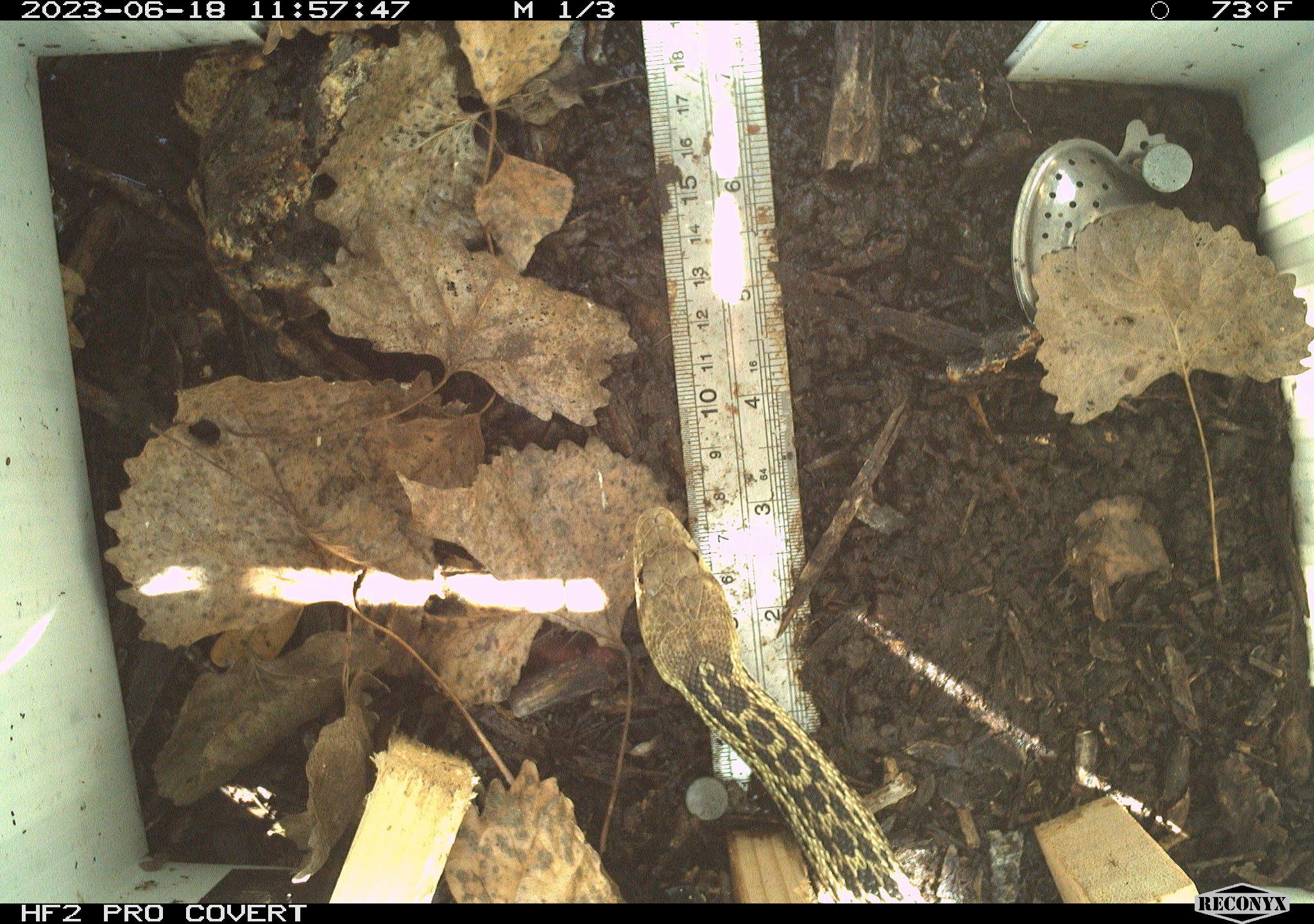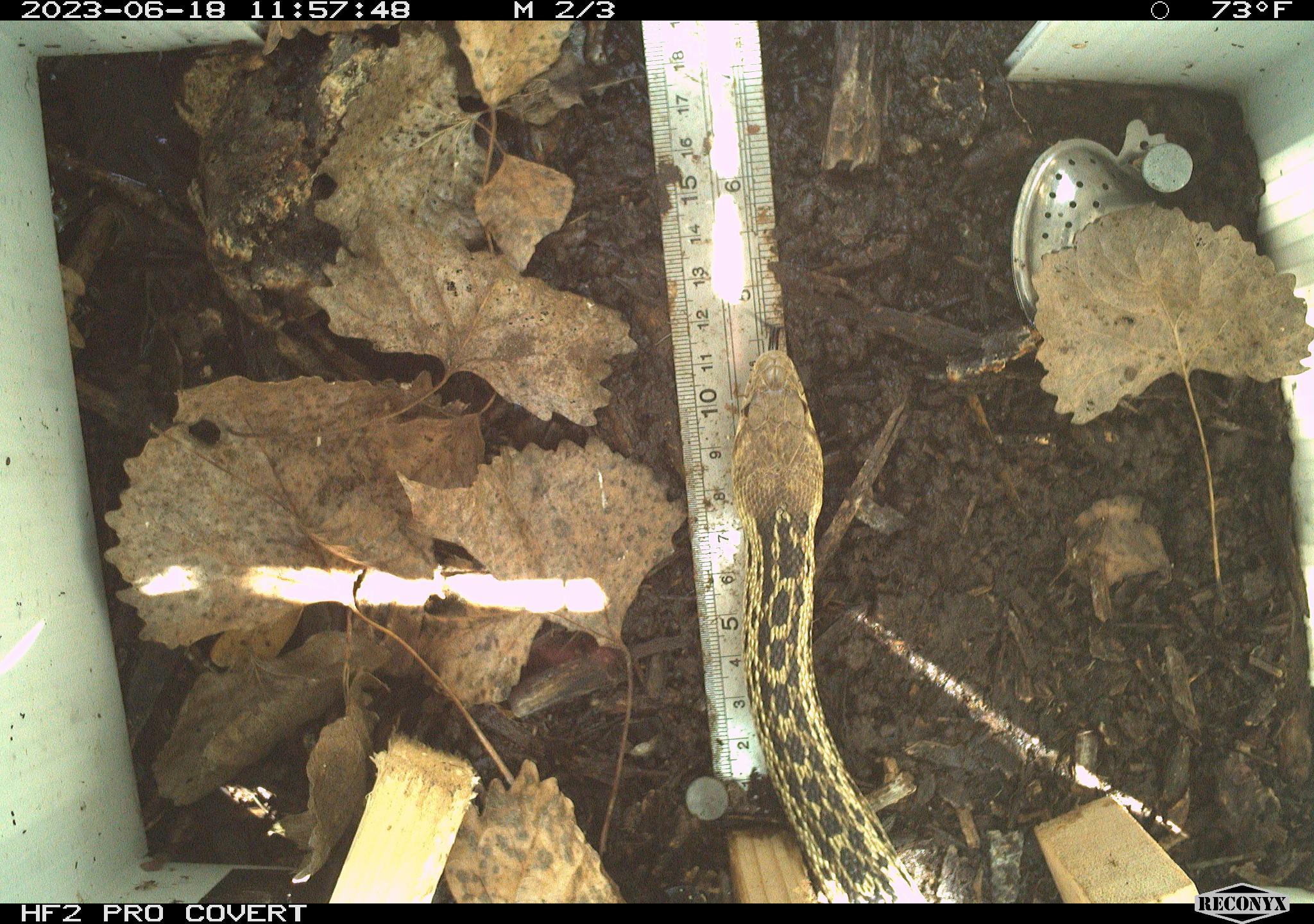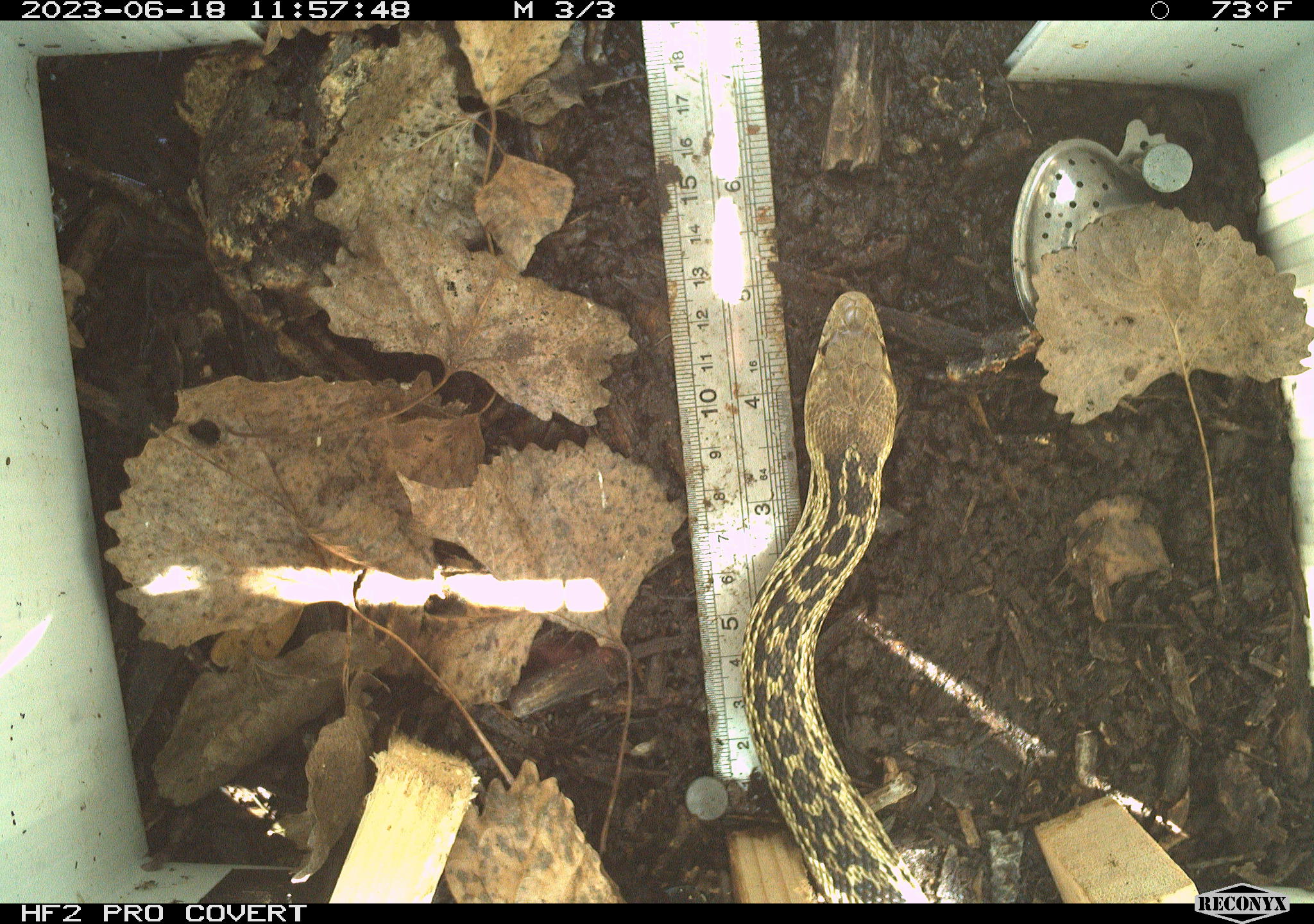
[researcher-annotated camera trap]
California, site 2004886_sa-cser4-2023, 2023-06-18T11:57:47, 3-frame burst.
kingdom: Animalia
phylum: Chordata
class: Reptilia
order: Squamata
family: Colubridae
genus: Pituophis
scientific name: Pituophis catenifer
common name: gophersnake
Gophersnake (Pituophis catenifer).